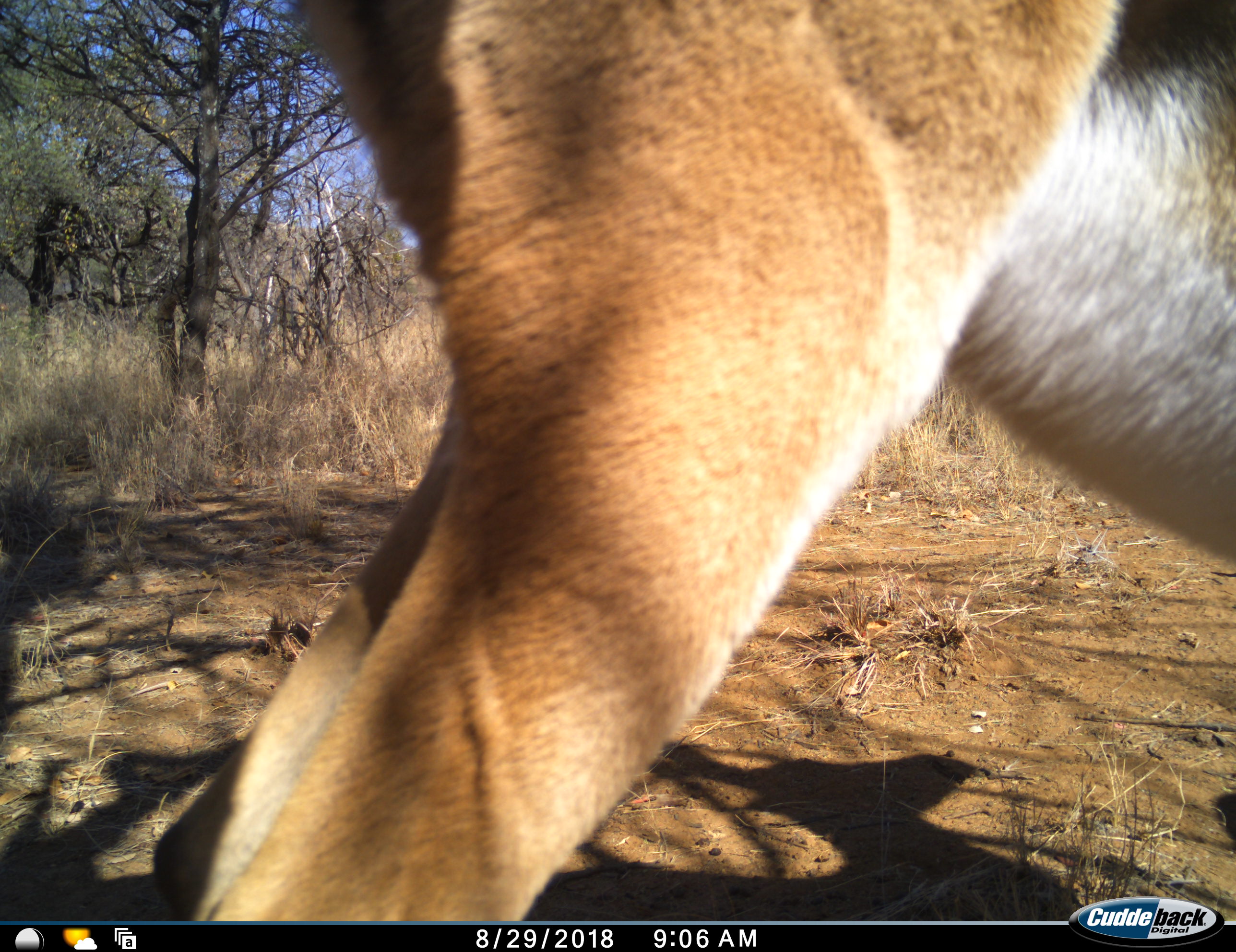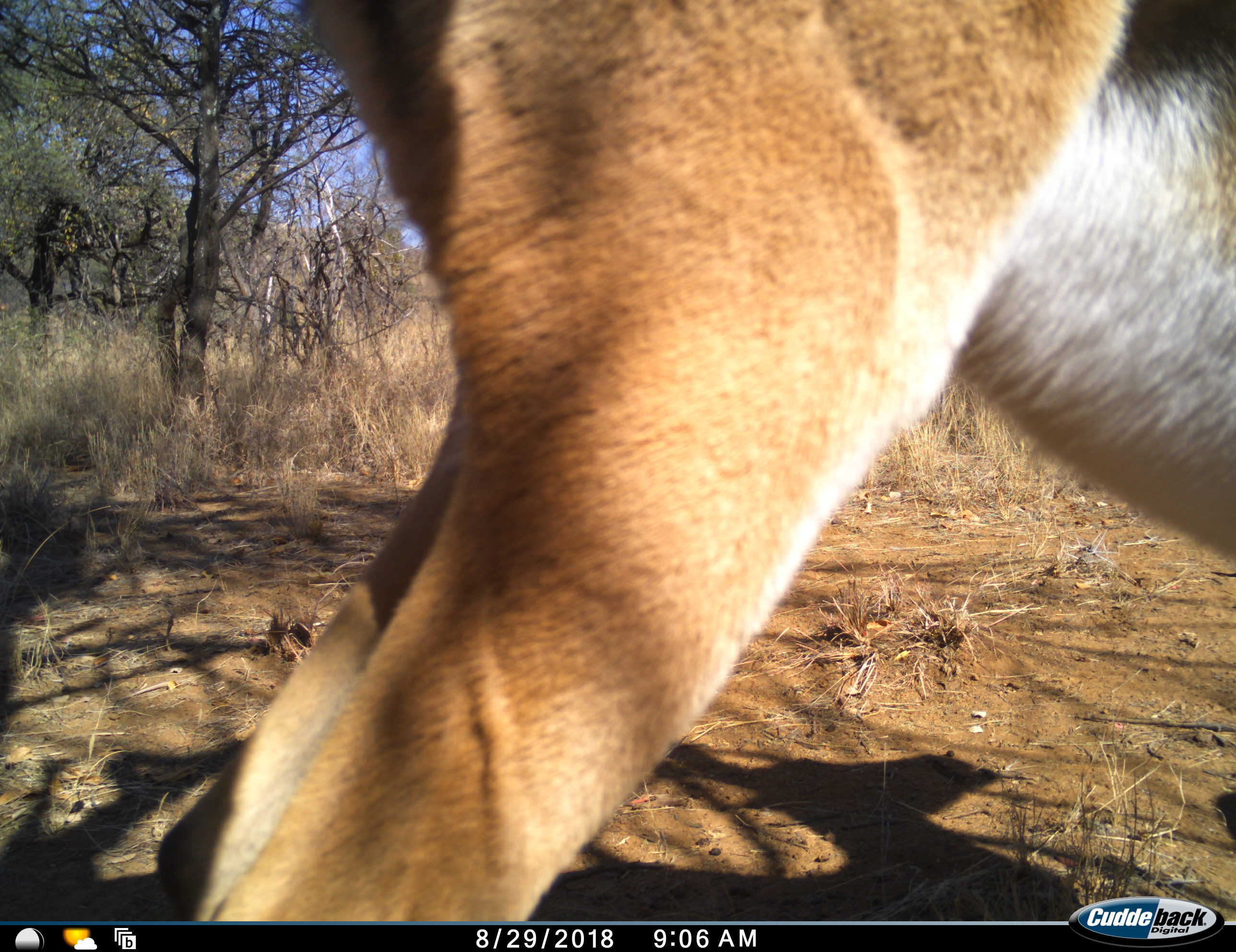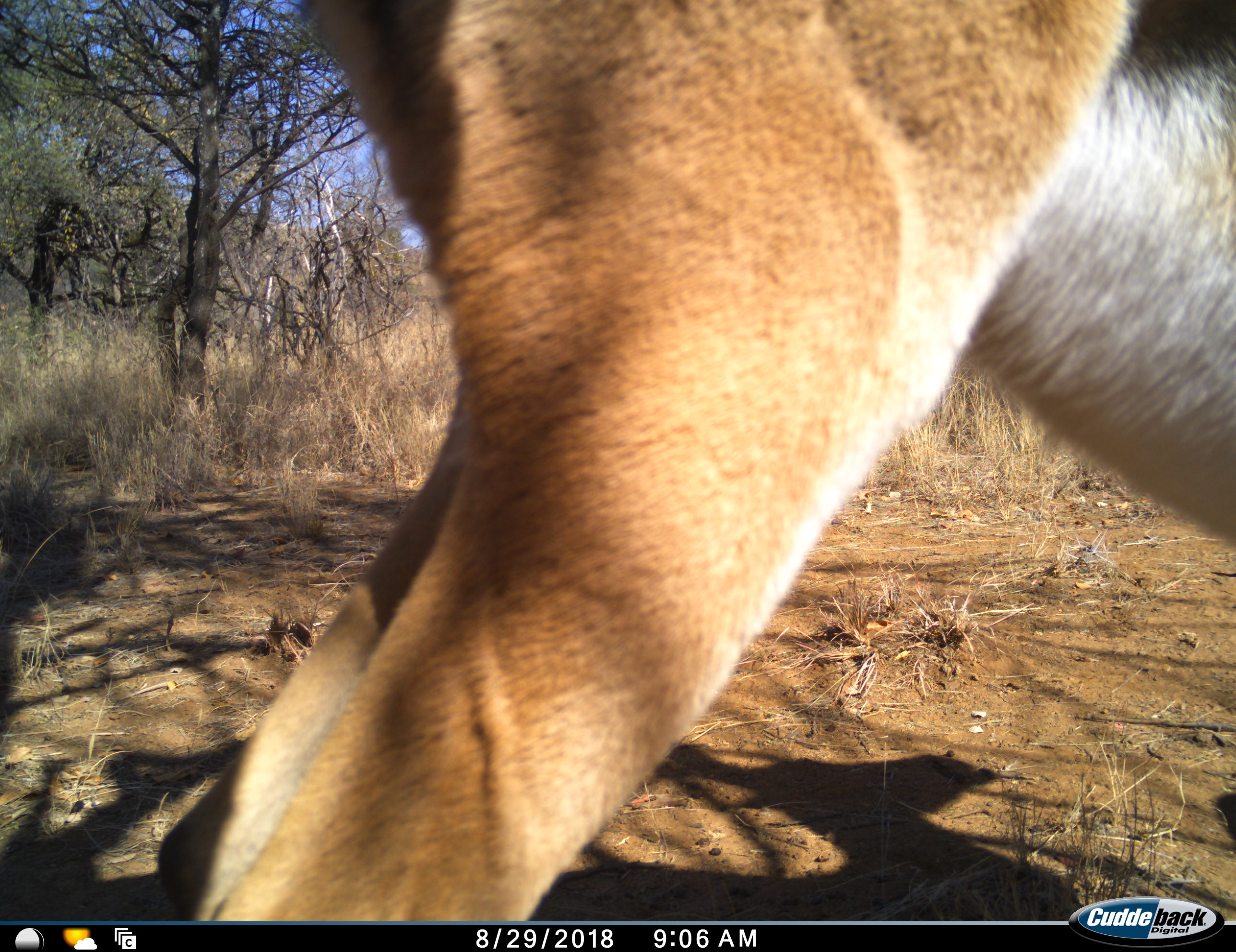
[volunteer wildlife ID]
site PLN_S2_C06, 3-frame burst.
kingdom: Animalia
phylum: Chordata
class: Mammalia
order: Artiodactyla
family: Bovidae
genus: Aepyceros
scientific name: Aepyceros melampus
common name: impala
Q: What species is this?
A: Impala (Aepyceros melampus).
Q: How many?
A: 1.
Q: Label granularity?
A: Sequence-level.